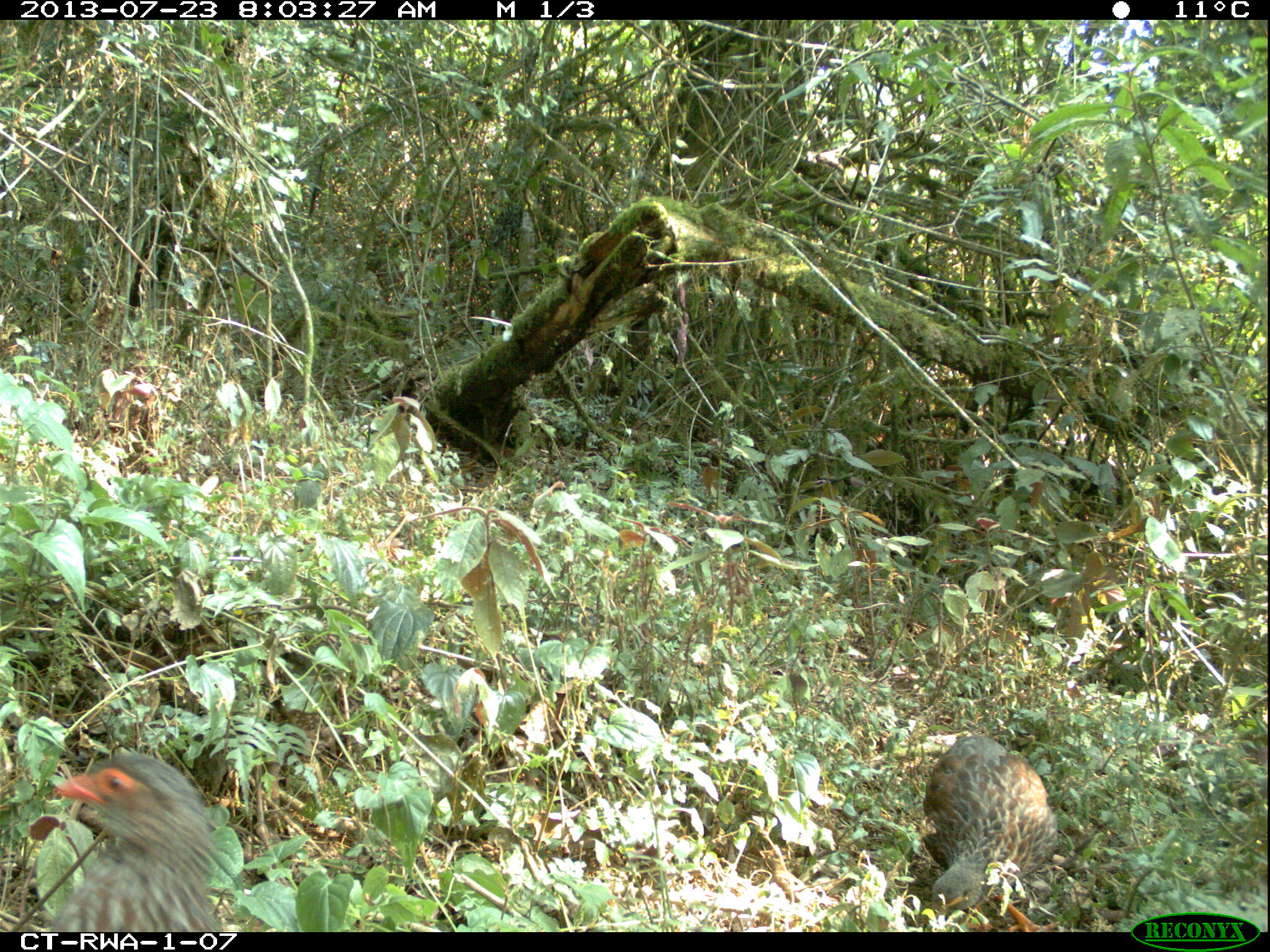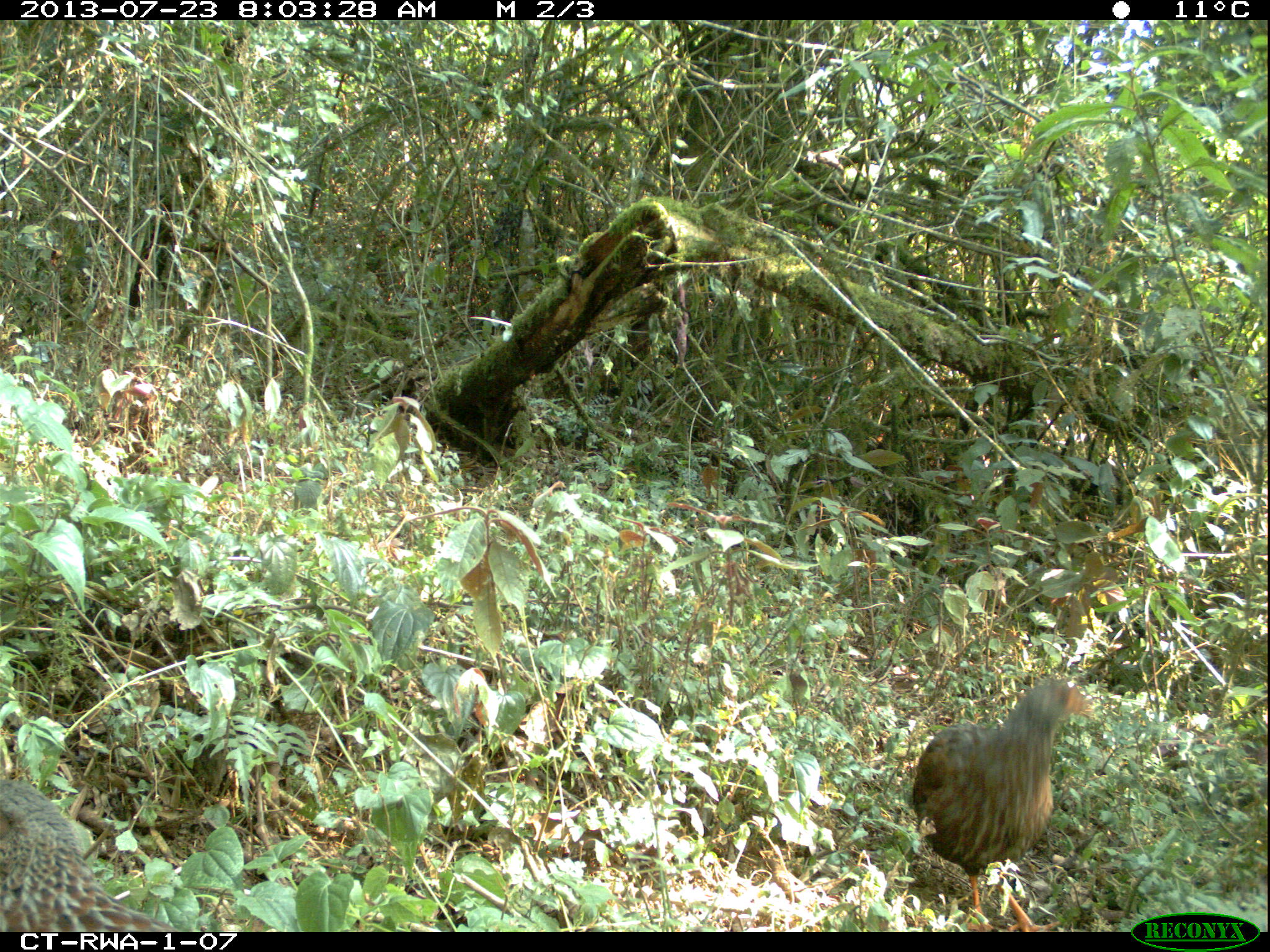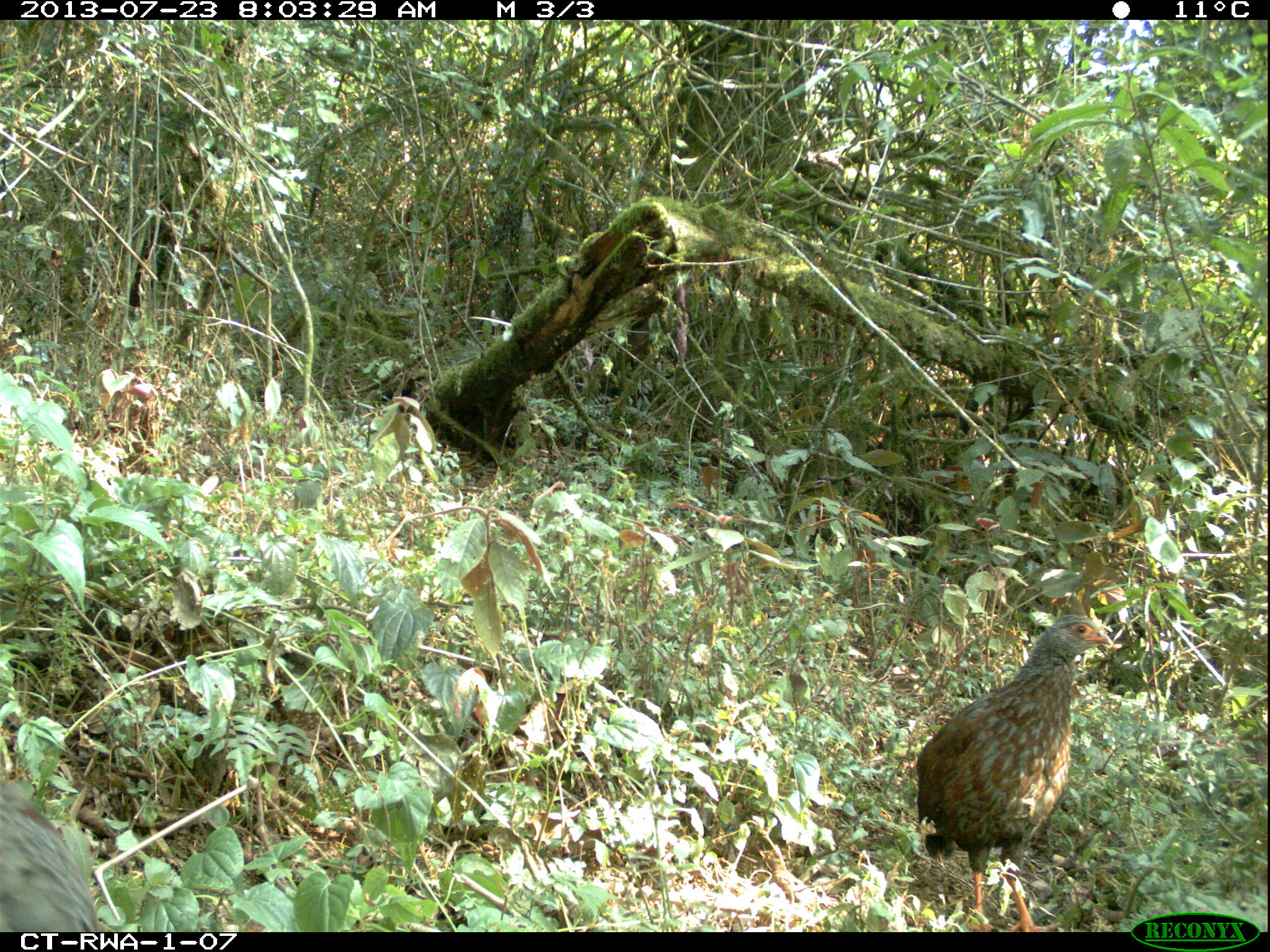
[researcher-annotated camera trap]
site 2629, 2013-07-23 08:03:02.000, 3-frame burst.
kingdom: Animalia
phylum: Chordata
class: Aves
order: Galliformes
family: Phasianidae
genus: Pternistis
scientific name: Pternistis nobilis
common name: handsome francolin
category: francolinus nobilis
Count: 2.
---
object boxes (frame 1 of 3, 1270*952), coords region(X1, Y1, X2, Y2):
francolinus nobilis: region(54, 752, 223, 932); region(923, 731, 1061, 933)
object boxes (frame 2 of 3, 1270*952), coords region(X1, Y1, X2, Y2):
francolinus nobilis: region(908, 673, 1090, 930)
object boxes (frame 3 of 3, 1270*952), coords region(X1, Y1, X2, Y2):
francolinus nobilis: region(913, 613, 1111, 931)